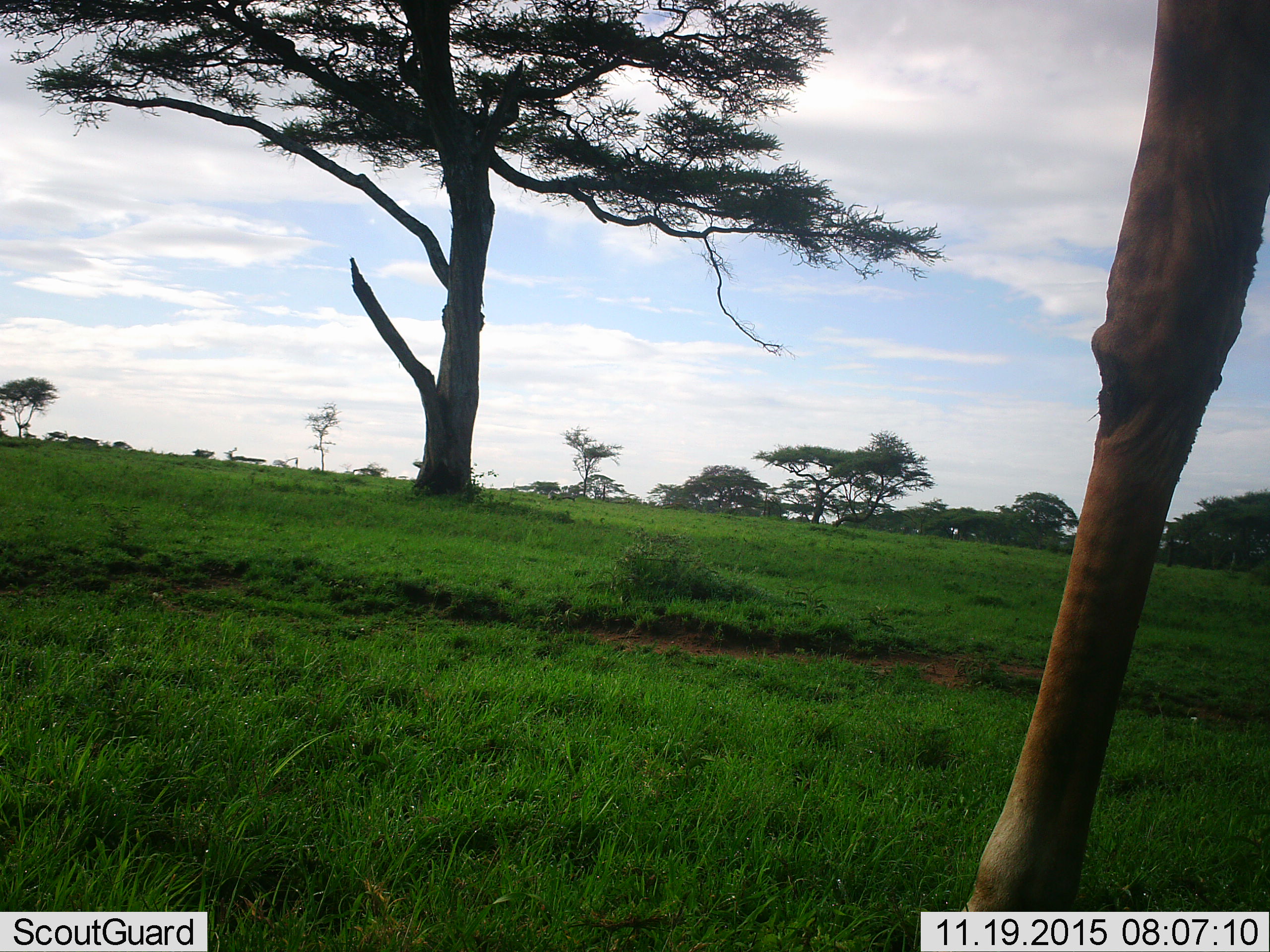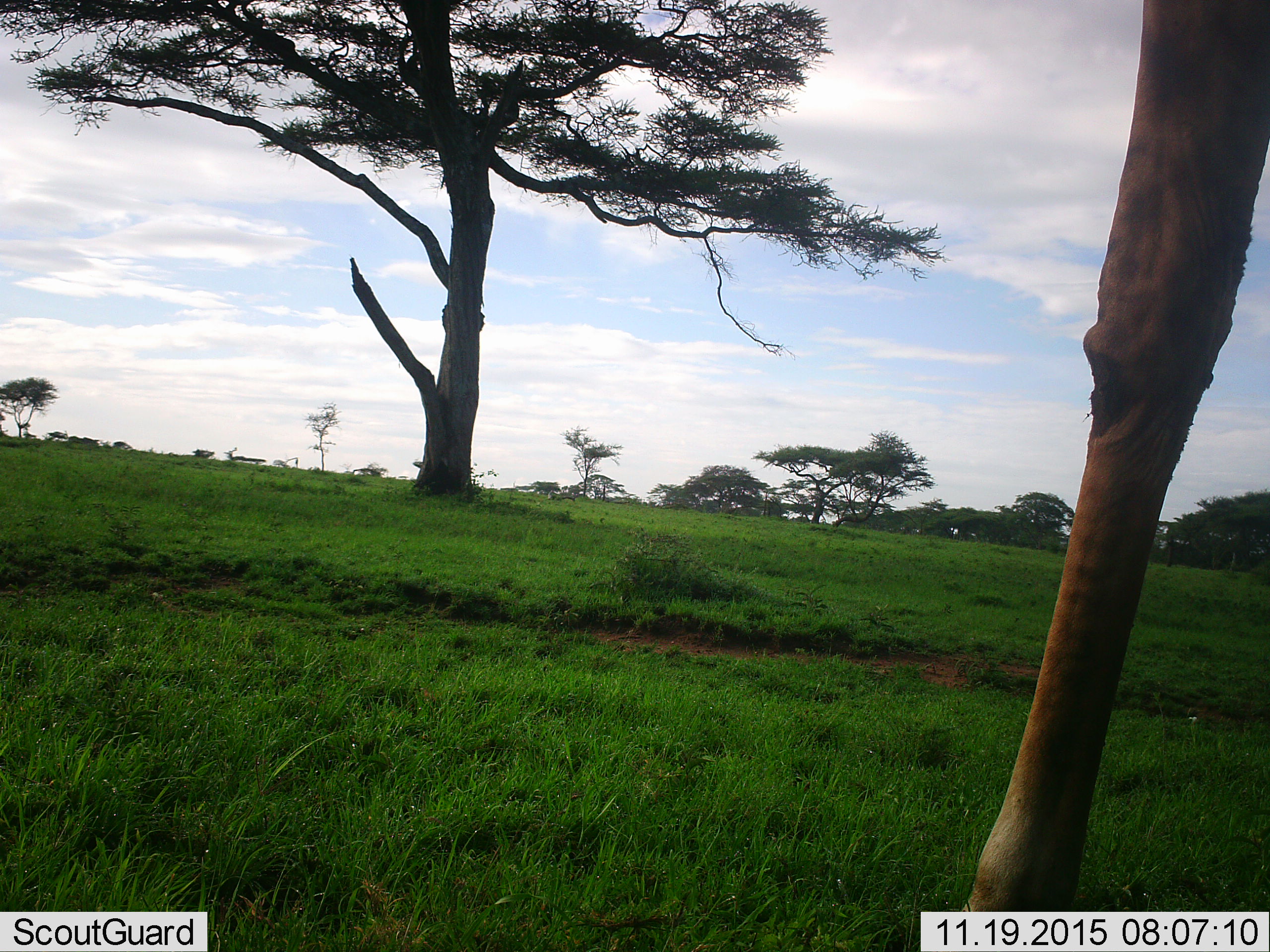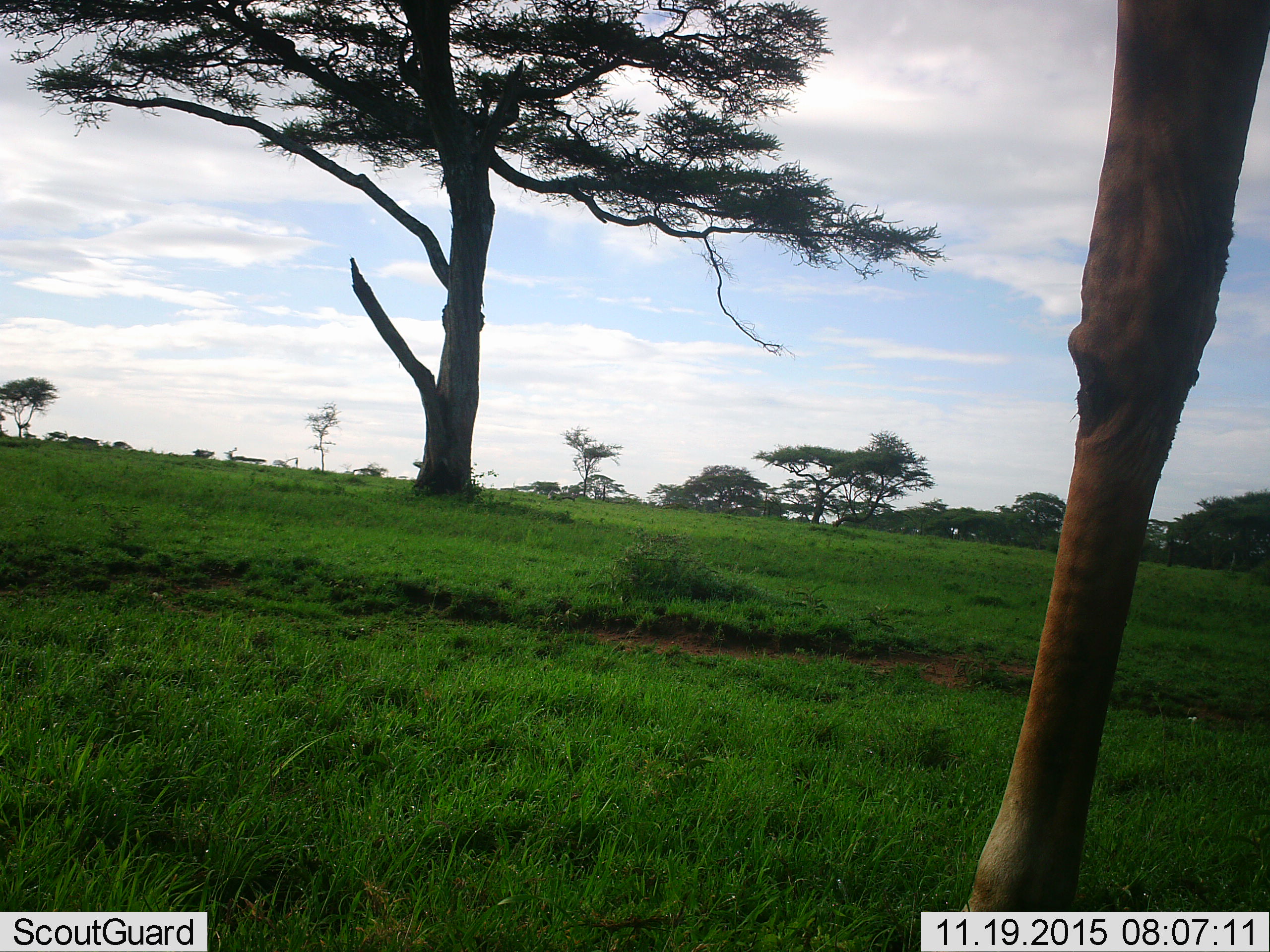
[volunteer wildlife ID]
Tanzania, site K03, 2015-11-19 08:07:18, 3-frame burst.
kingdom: Animalia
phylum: Chordata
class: Mammalia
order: Artiodactyla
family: Giraffidae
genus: Giraffa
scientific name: Giraffa camelopardalis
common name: giraffe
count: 1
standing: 80%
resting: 0%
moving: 20%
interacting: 0%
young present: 0%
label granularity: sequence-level